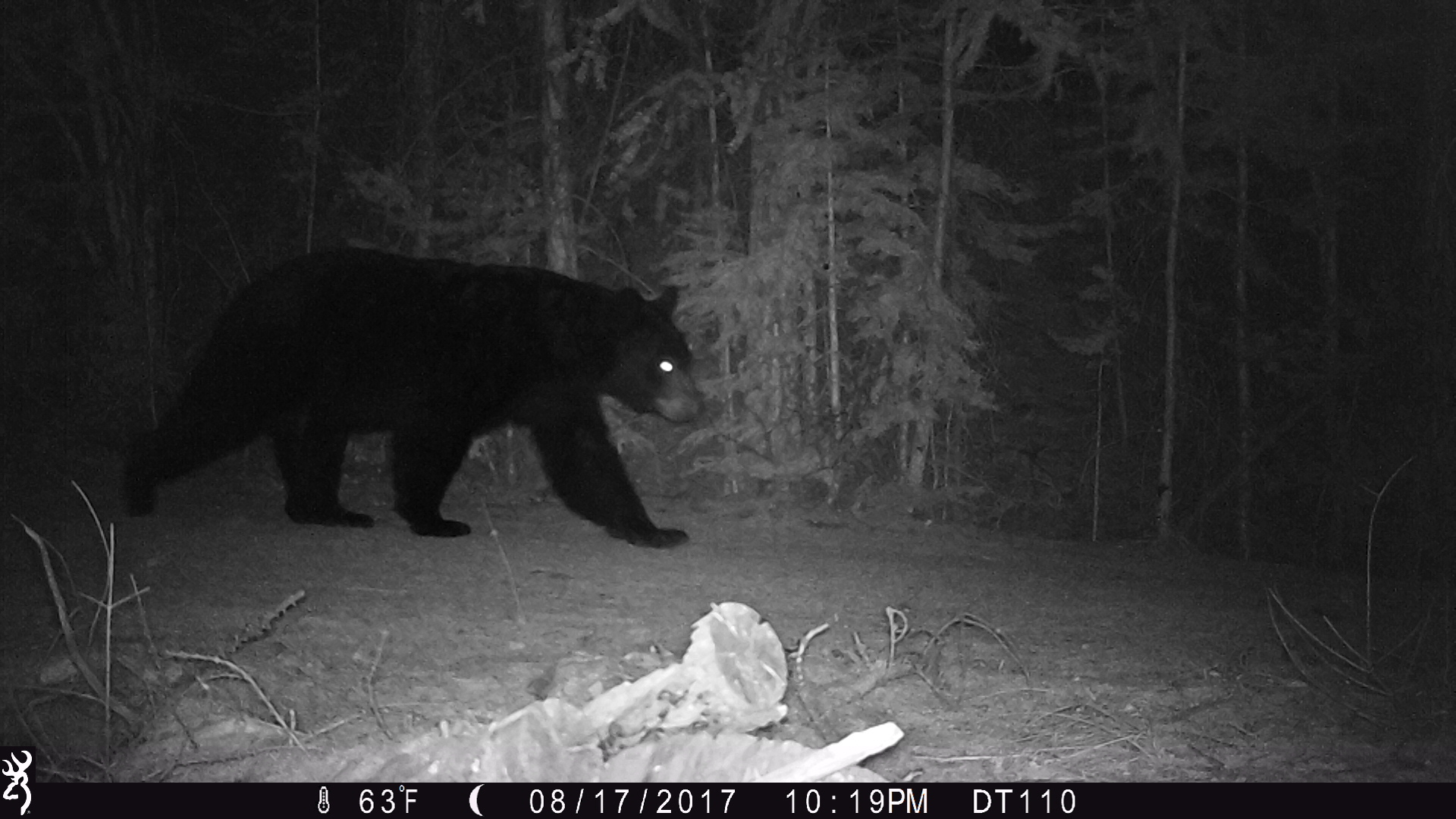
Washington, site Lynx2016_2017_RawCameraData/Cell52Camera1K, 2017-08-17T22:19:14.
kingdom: Animalia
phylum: Chordata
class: Mammalia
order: Carnivora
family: Ursidae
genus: Ursus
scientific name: Ursus americanus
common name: american black bear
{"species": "Ursus americanus (american black bear)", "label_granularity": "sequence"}